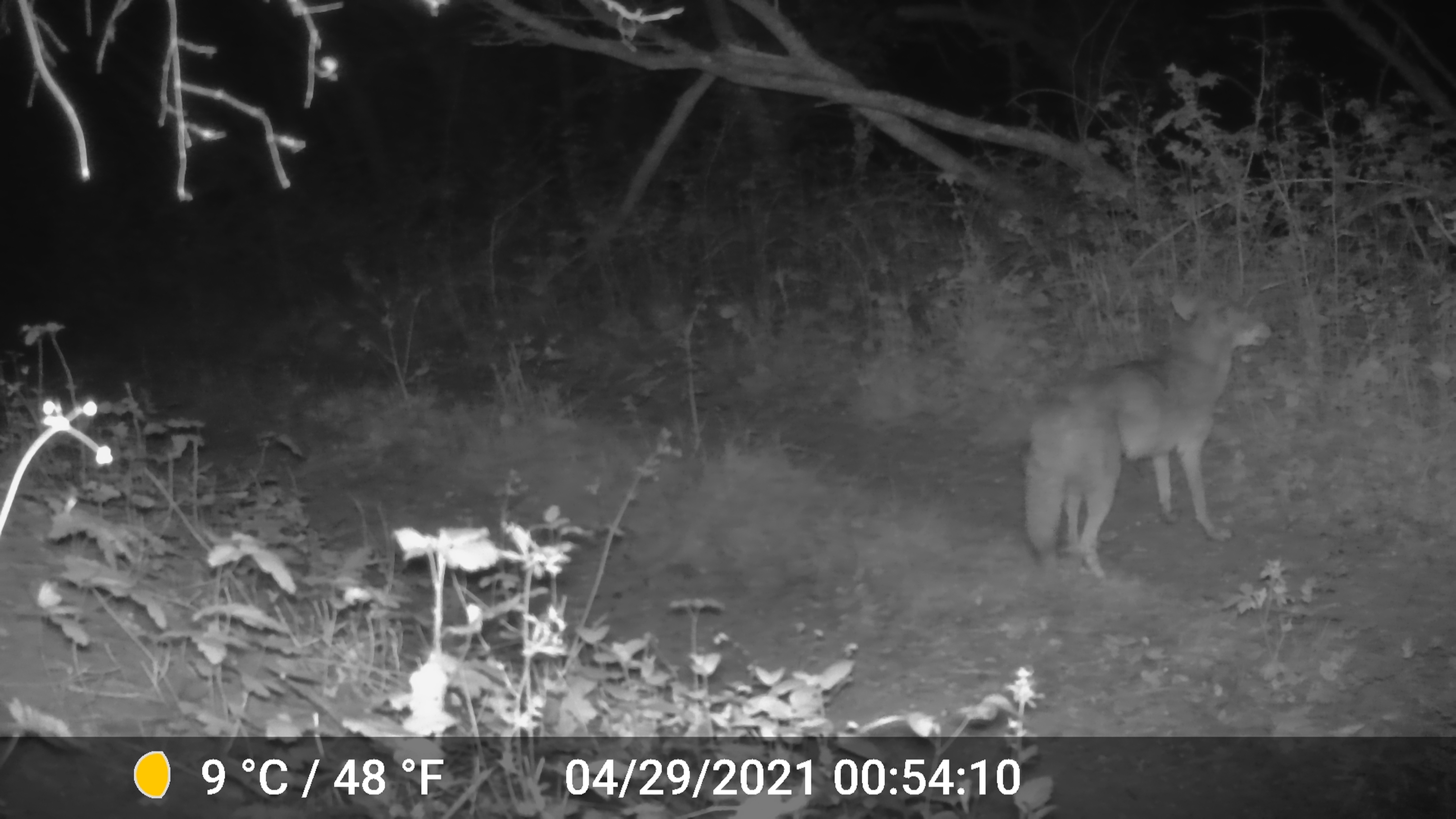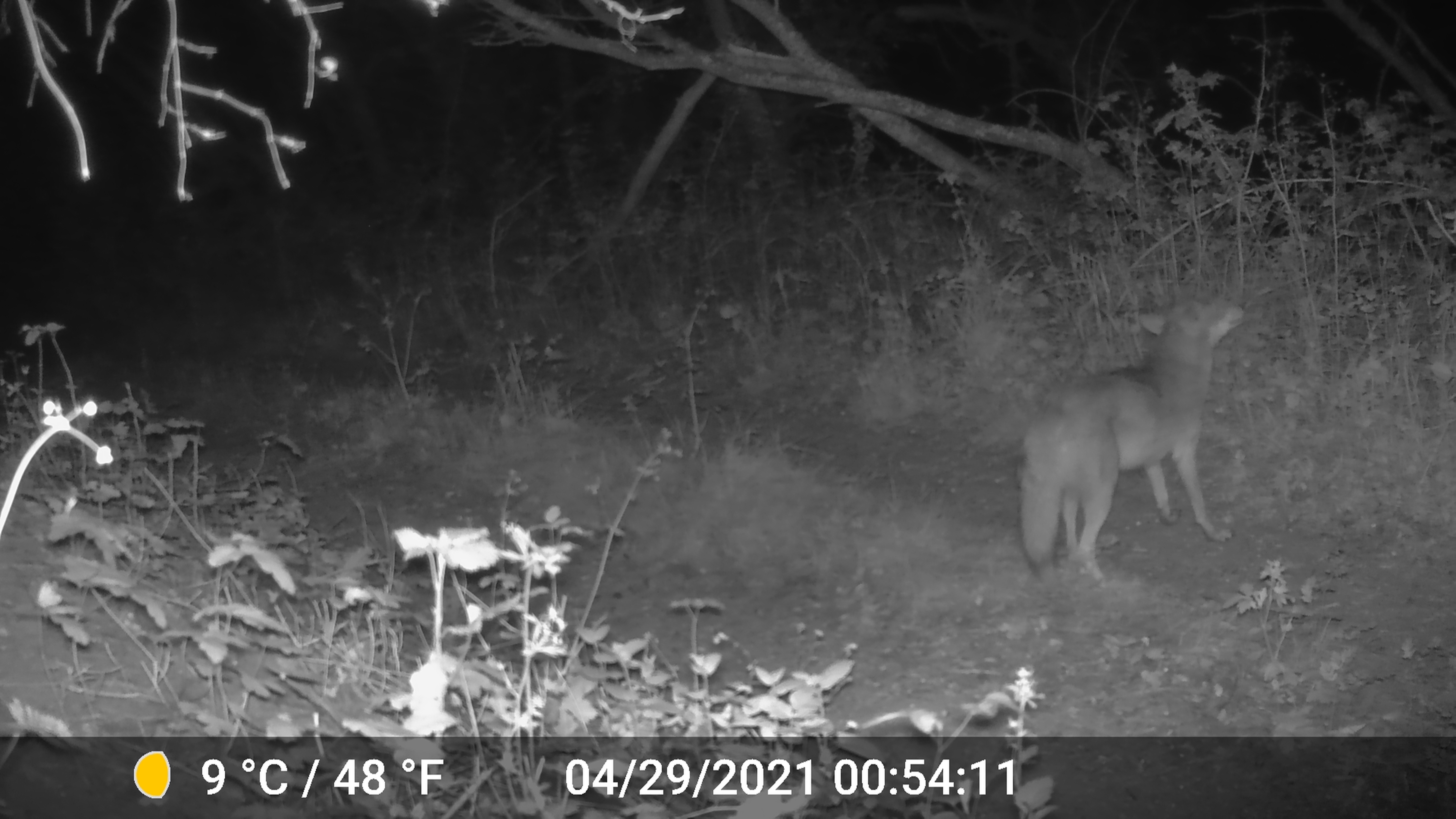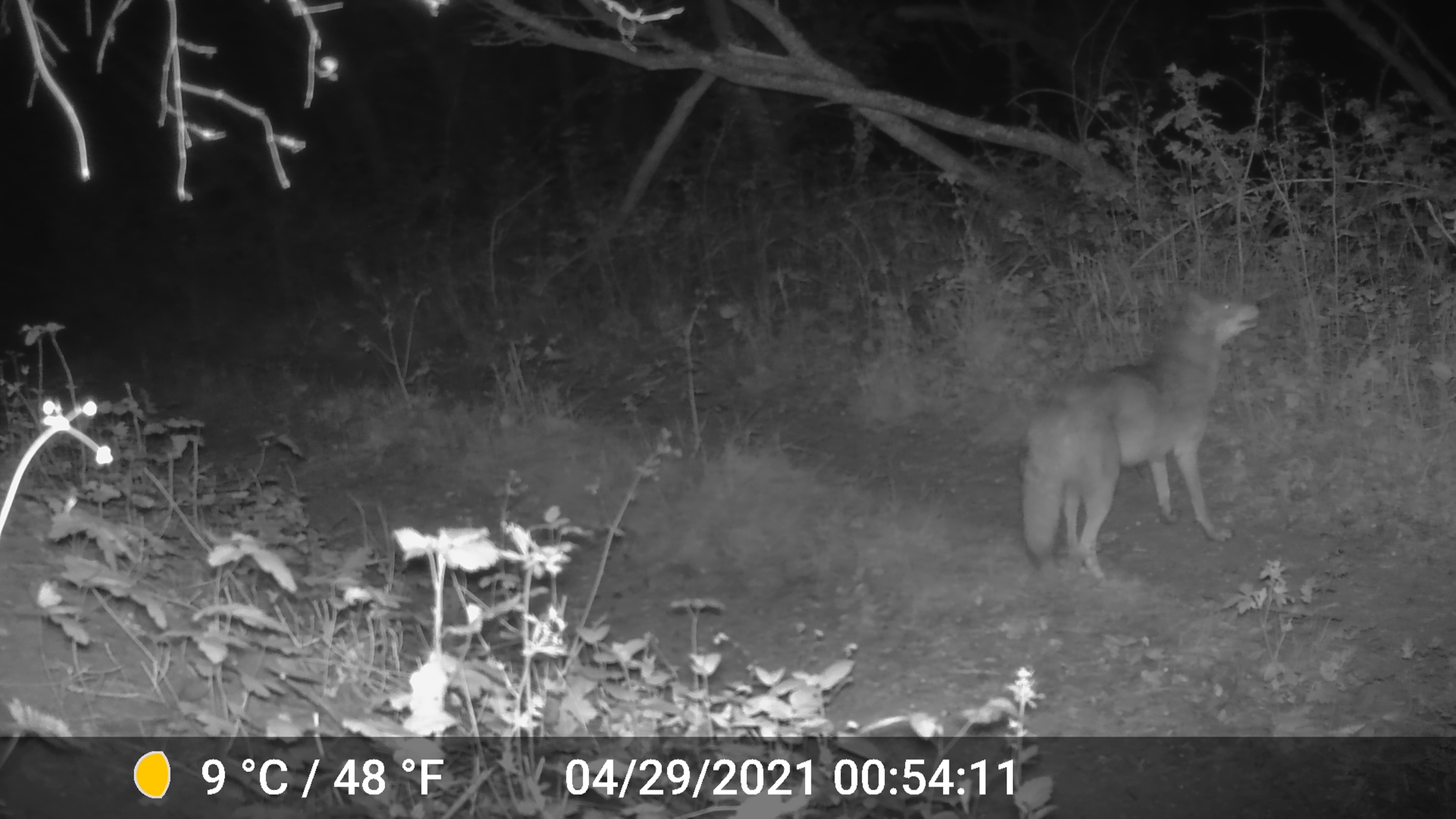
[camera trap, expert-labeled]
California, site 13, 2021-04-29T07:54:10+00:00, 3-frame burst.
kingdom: Animalia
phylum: Chordata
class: Mammalia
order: Carnivora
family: Canidae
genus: Canis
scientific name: Canis latrans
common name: coyote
Coyote (Canis latrans).